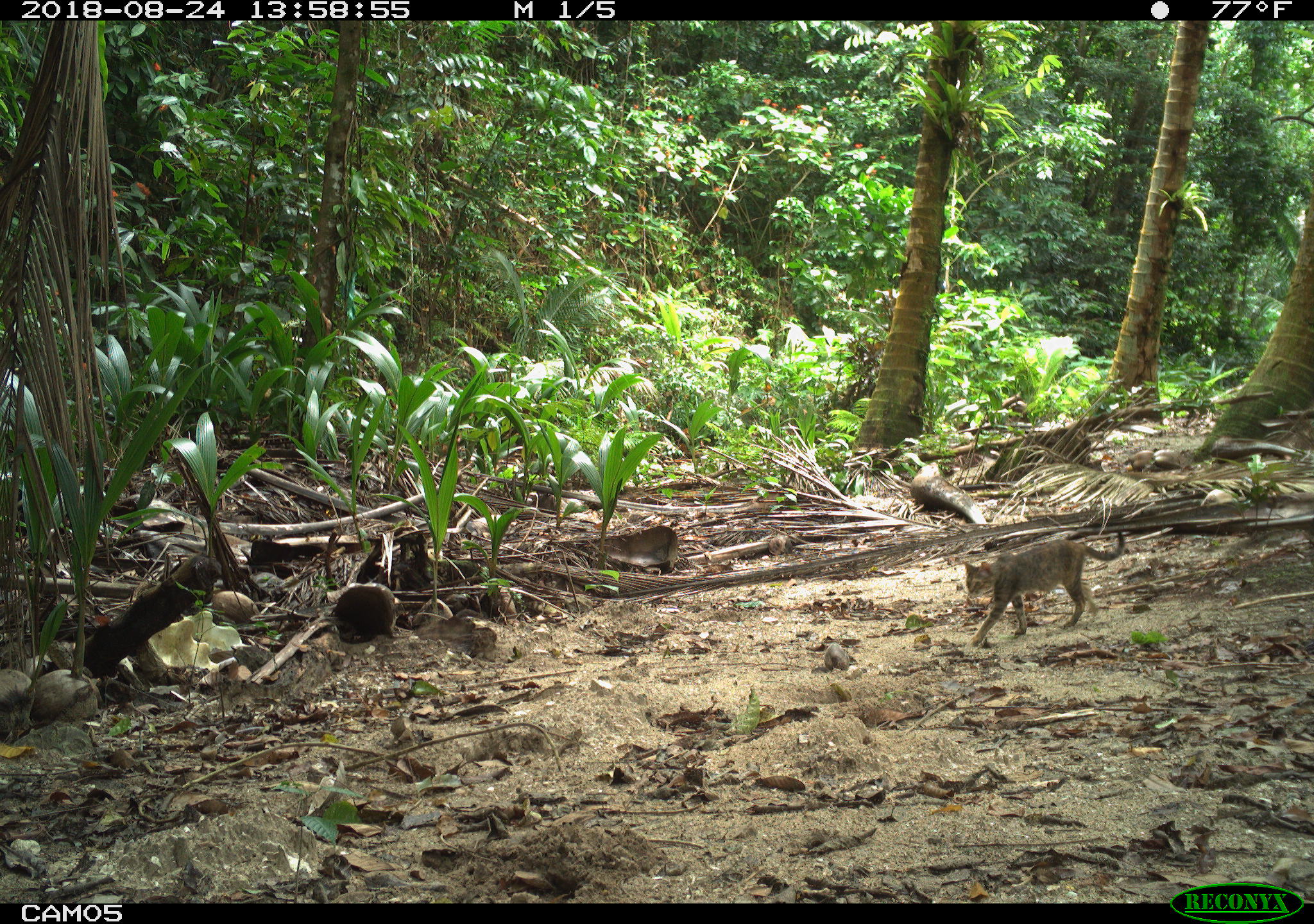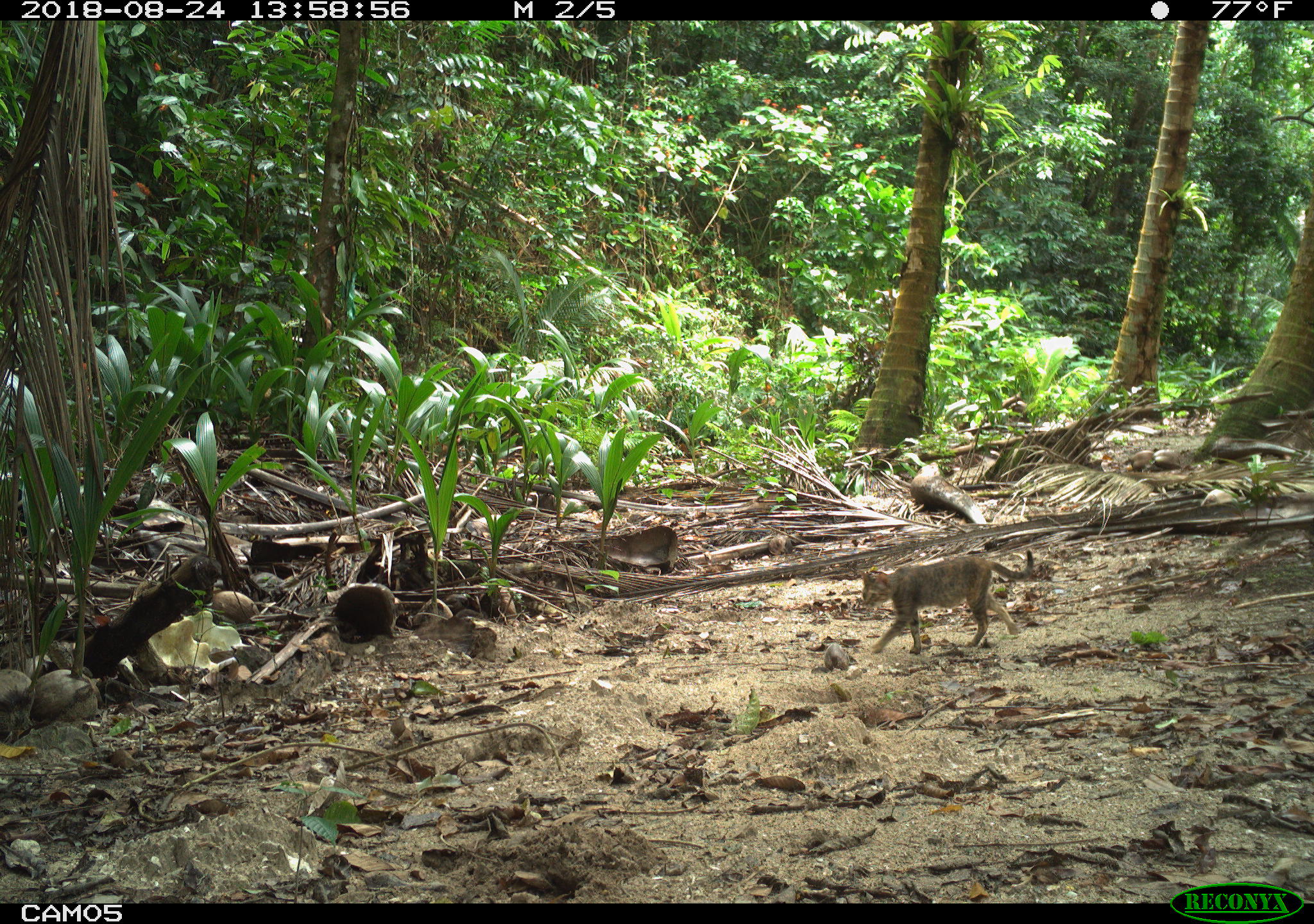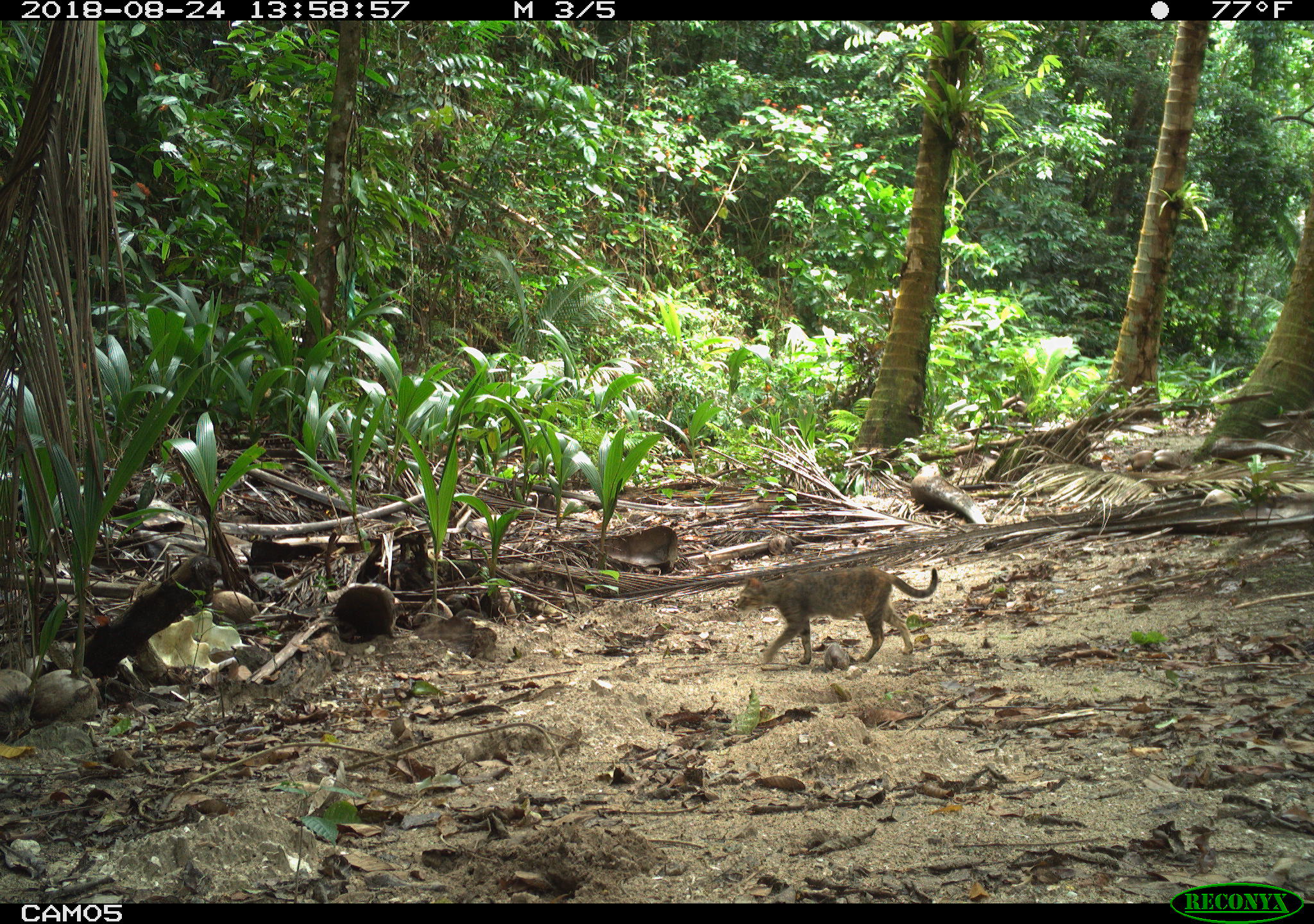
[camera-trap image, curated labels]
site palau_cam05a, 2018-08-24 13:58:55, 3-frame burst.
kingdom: Animalia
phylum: Chordata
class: Mammalia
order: Carnivora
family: Felidae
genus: Felis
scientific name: Felis catus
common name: cat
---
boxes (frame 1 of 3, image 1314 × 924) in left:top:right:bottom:
cat: 954:513:1139:646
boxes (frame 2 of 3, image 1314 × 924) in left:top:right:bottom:
cat: 849:545:1054:658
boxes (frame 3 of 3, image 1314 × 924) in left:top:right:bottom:
cat: 733:557:952:670